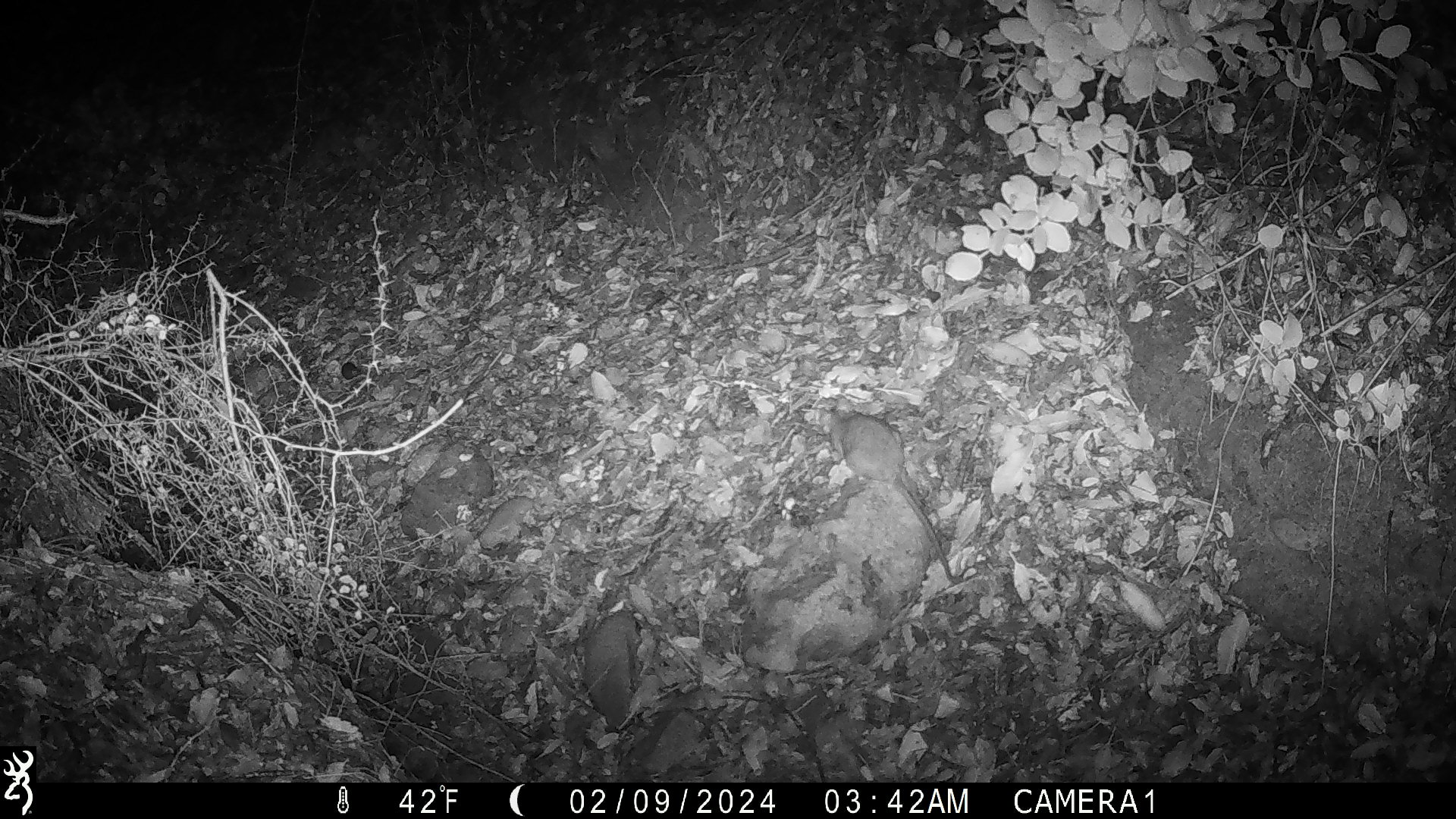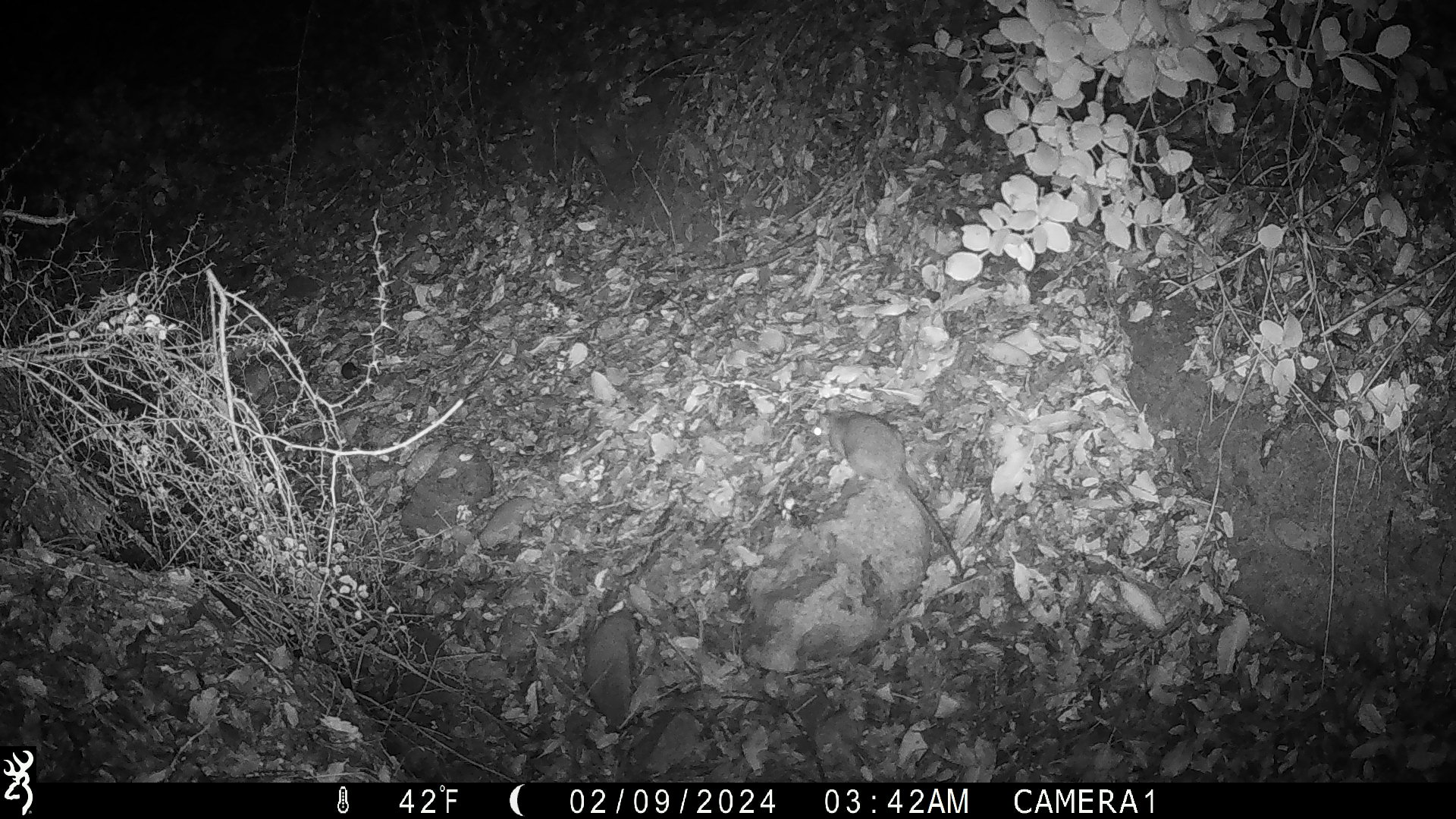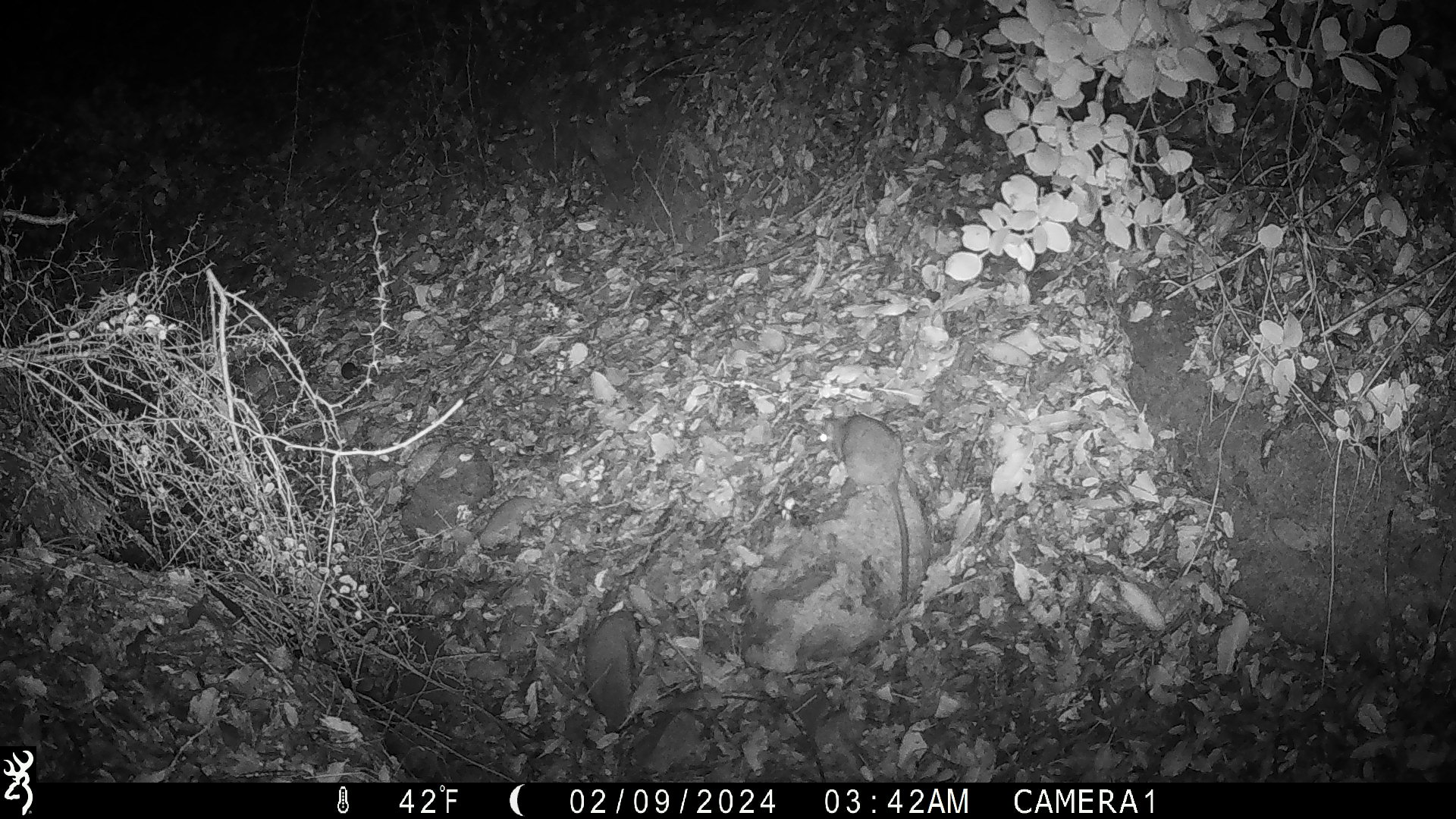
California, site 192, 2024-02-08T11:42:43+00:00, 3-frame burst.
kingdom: Animalia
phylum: Chordata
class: Mammalia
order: Rodentia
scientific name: Rodentia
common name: mouse or rat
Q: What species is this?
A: Mouse or rat (Rodentia).